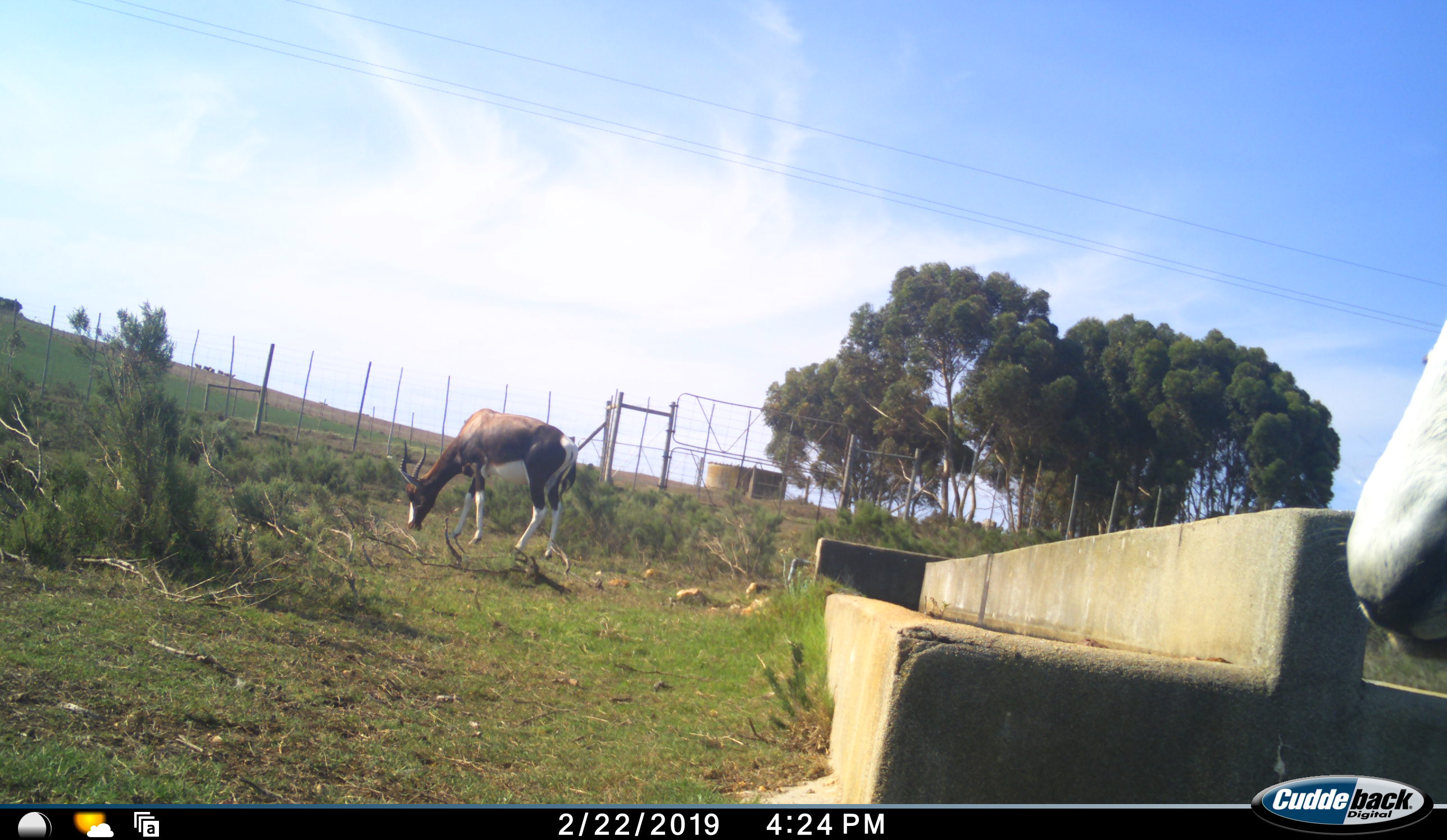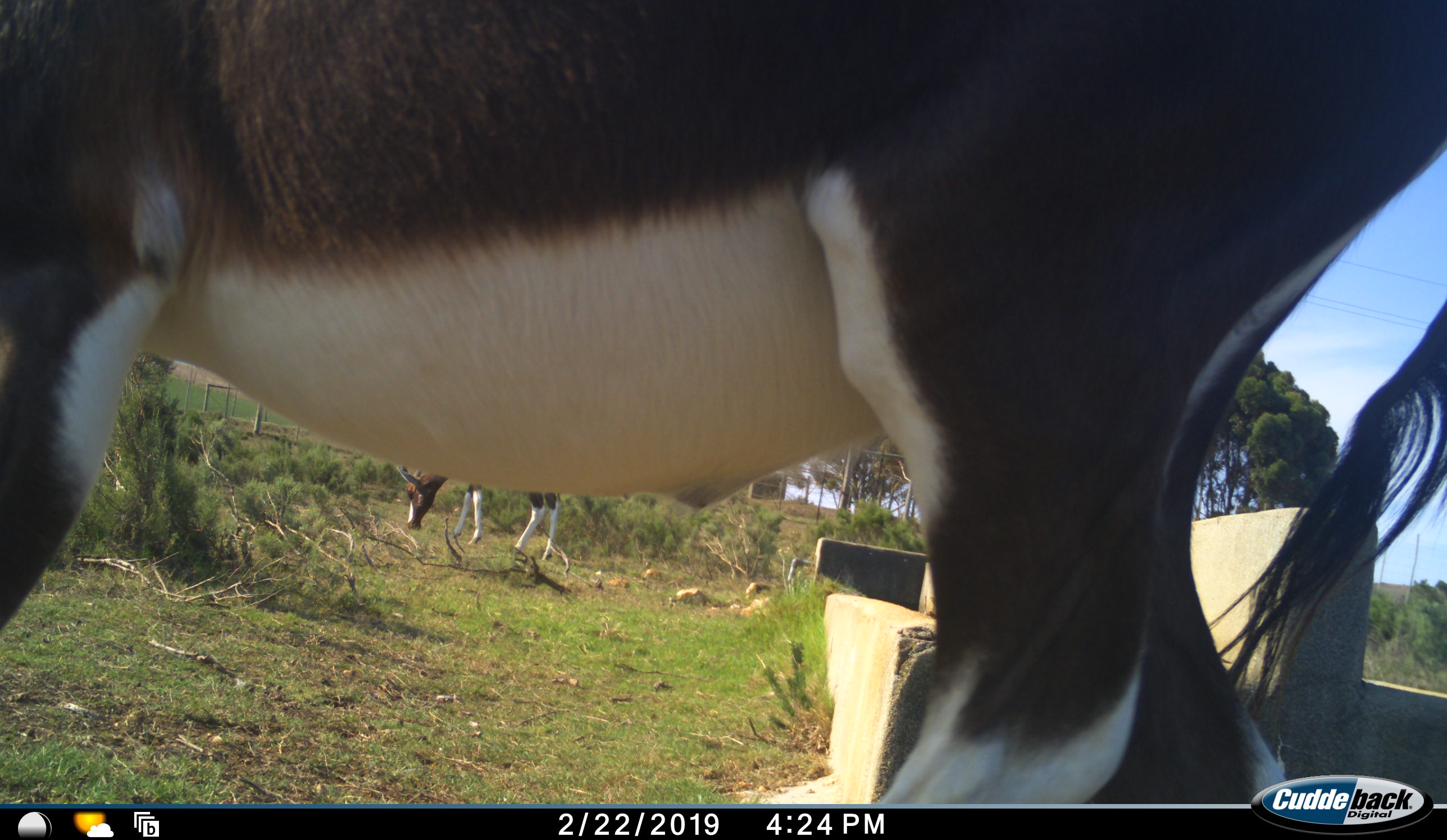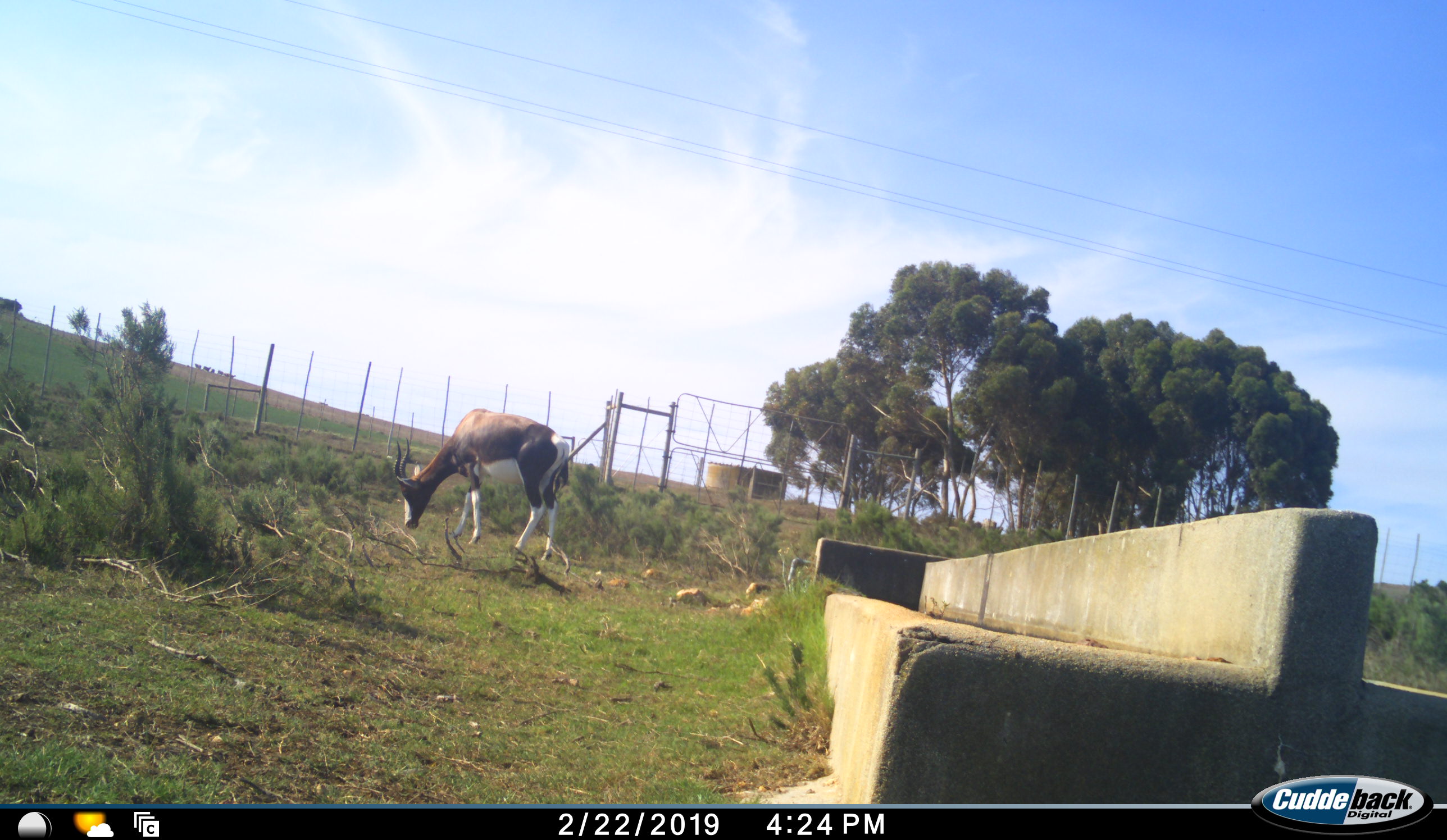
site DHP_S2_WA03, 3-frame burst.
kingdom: Animalia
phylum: Chordata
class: Mammalia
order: Artiodactyla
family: Bovidae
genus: Damaliscus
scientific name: Damaliscus pygargus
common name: bontebok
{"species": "bontebok (Damaliscus pygargus)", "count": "2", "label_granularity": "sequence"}